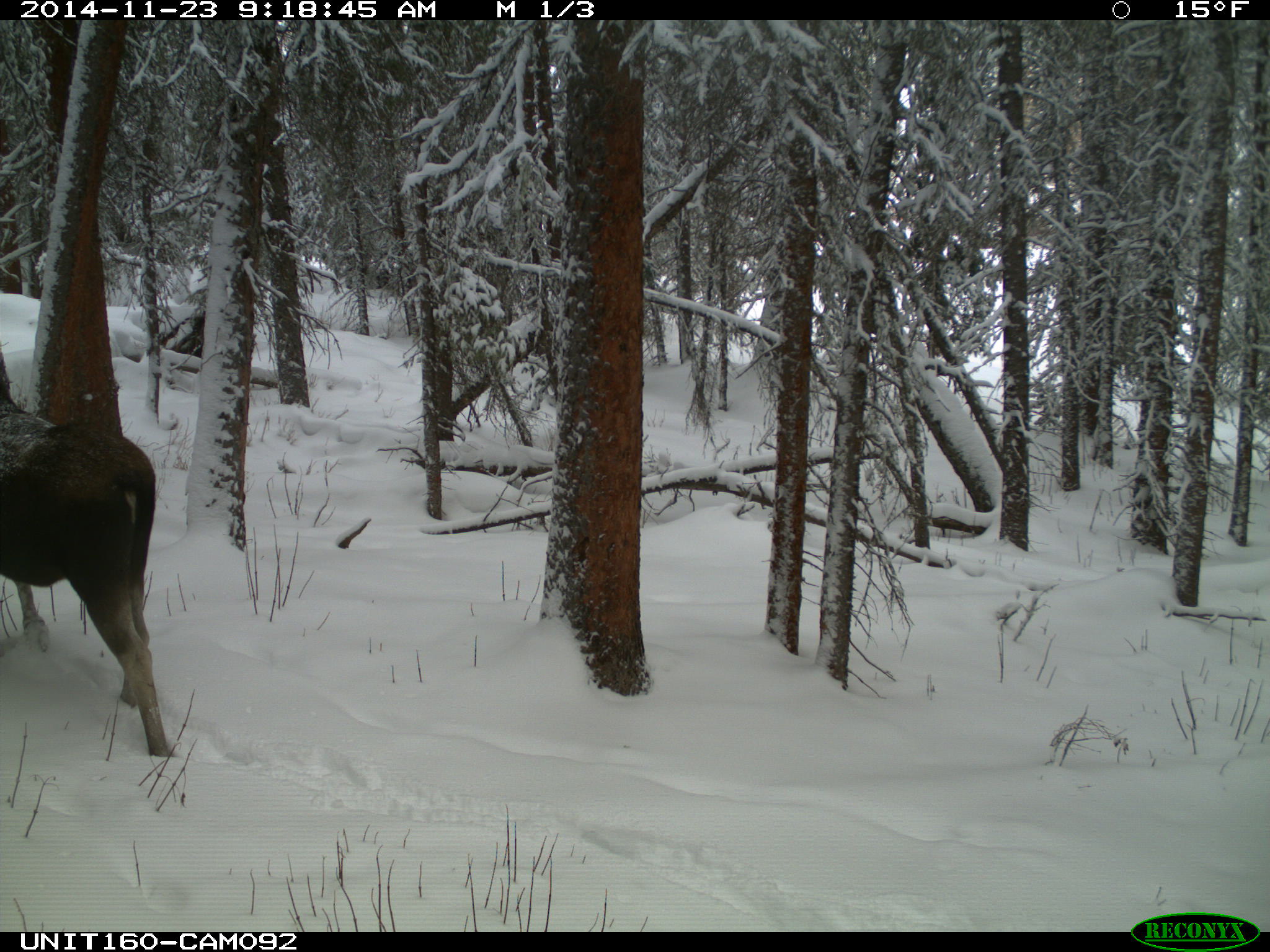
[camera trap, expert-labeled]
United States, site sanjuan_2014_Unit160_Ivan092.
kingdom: Animalia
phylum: Chordata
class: Mammalia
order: Artiodactyla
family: Cervidae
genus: Alces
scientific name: Alces alces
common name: moose